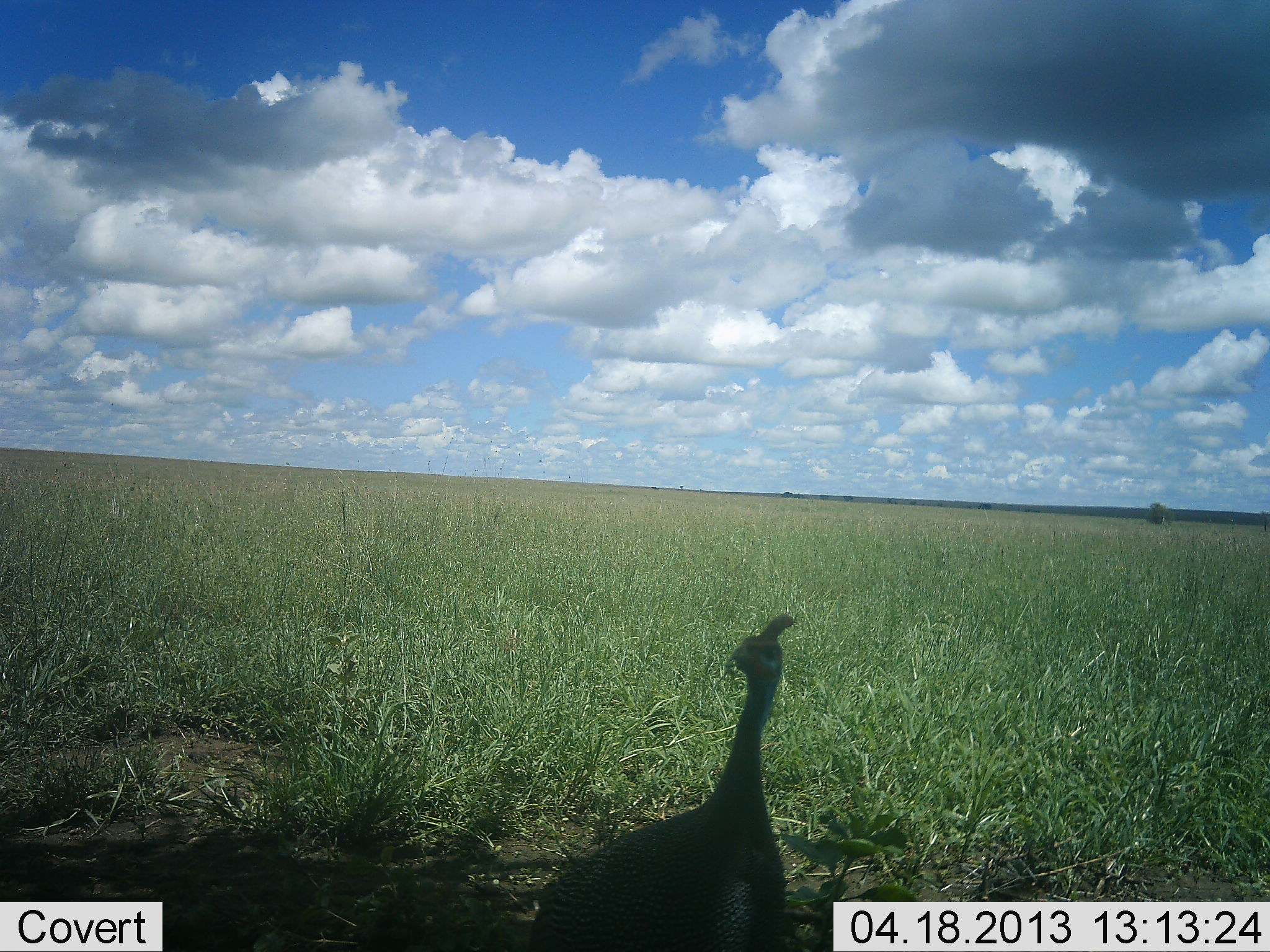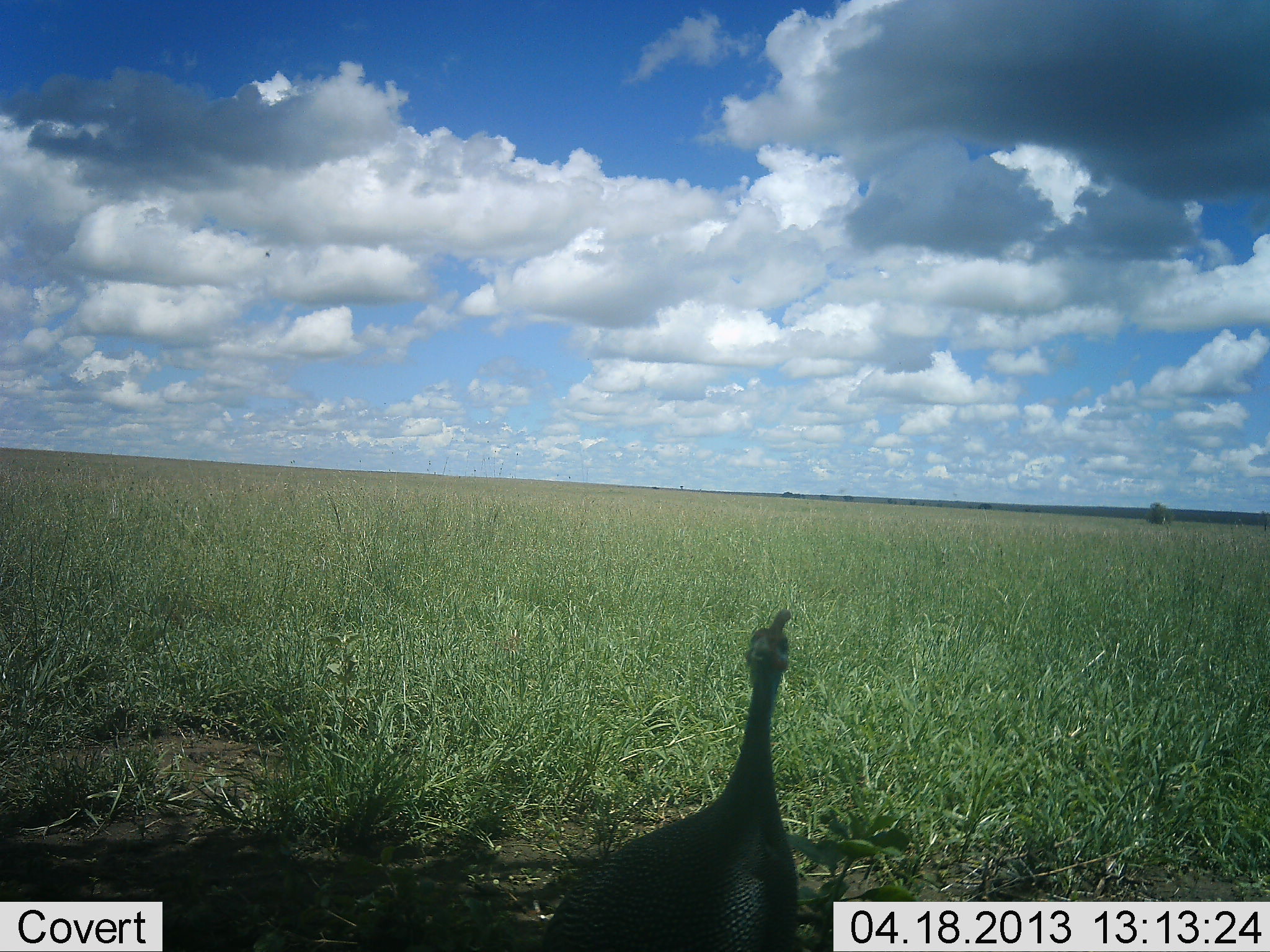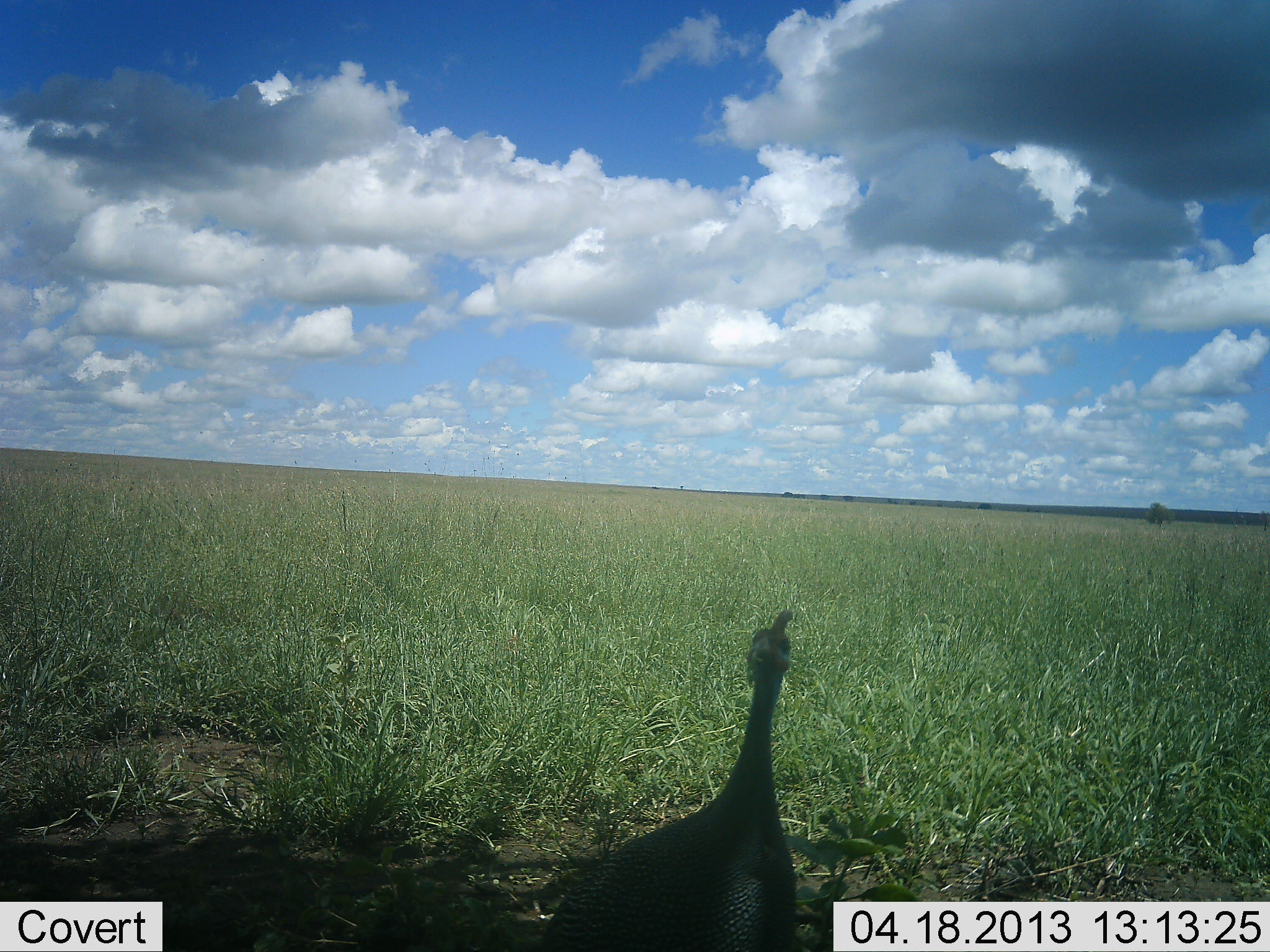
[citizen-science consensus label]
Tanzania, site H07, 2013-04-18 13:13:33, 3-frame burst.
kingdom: Animalia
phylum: Chordata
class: Aves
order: Galliformes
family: Numididae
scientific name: Numididae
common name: guinea fowl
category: guineafowl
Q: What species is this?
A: Guineafowl (guinea fowl) (Numididae).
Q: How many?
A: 1.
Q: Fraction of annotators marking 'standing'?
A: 94%.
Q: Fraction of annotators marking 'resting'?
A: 3%.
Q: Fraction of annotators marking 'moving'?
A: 3%.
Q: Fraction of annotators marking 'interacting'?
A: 0%.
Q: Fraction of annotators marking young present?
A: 0%.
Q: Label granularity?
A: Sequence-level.